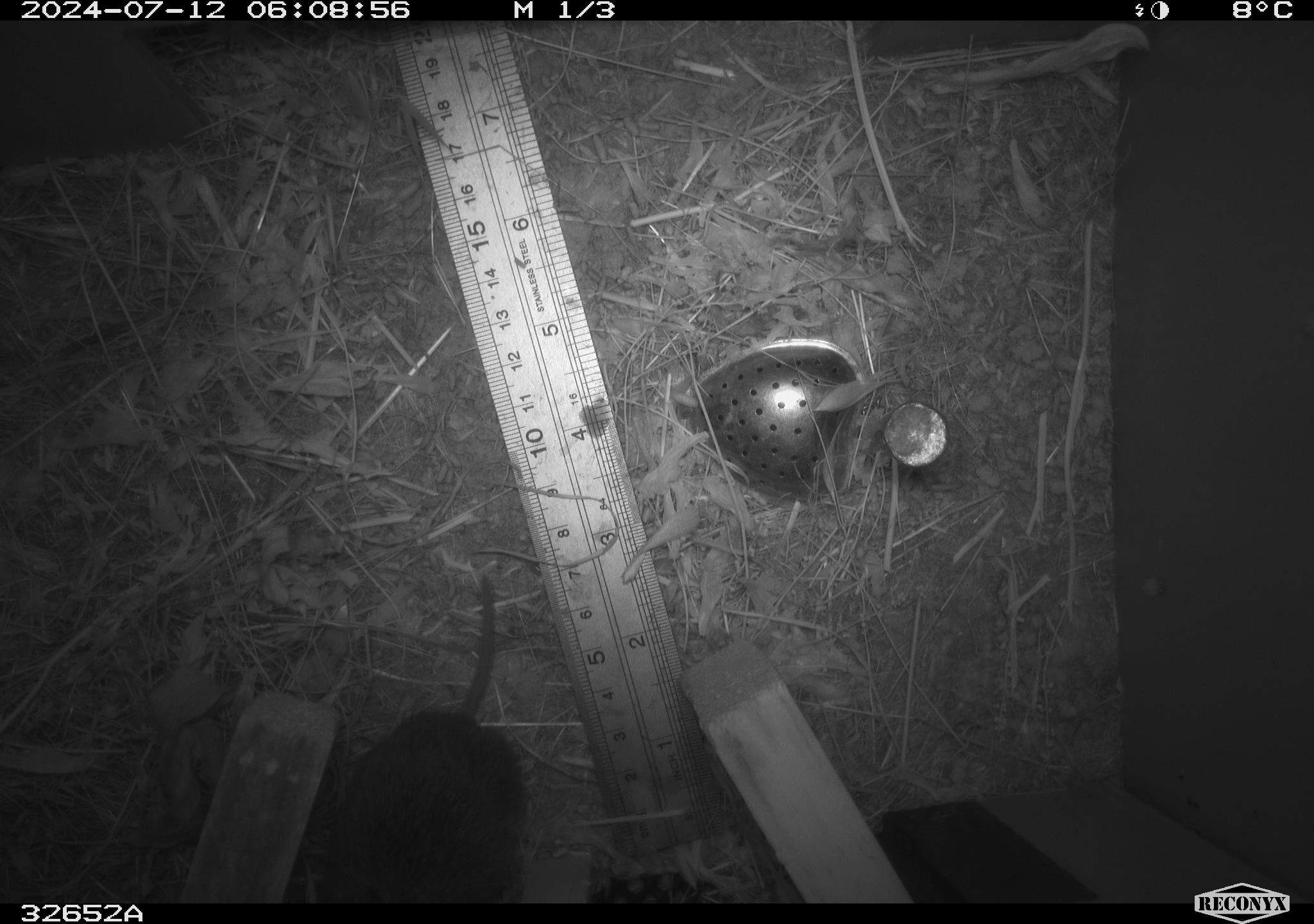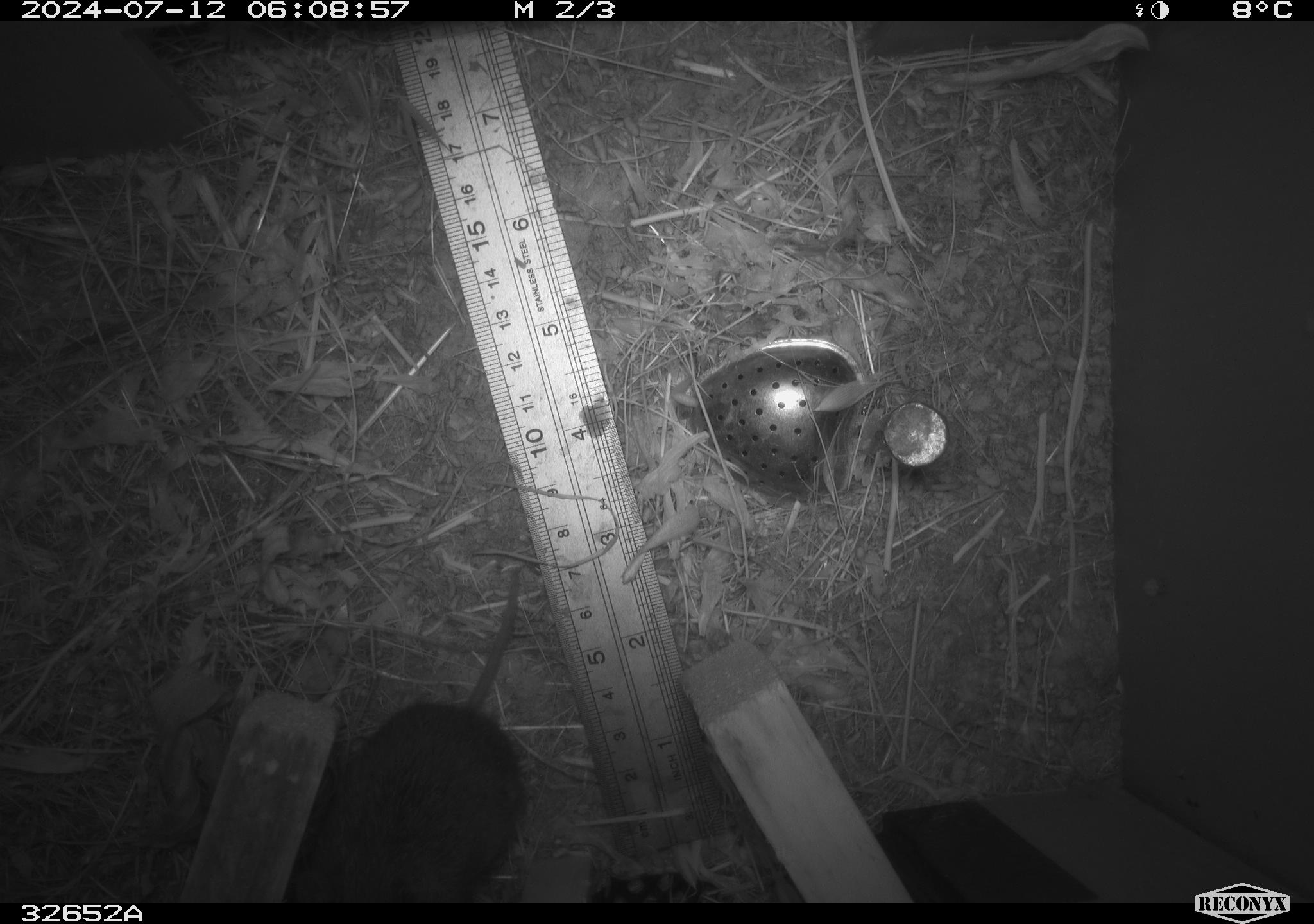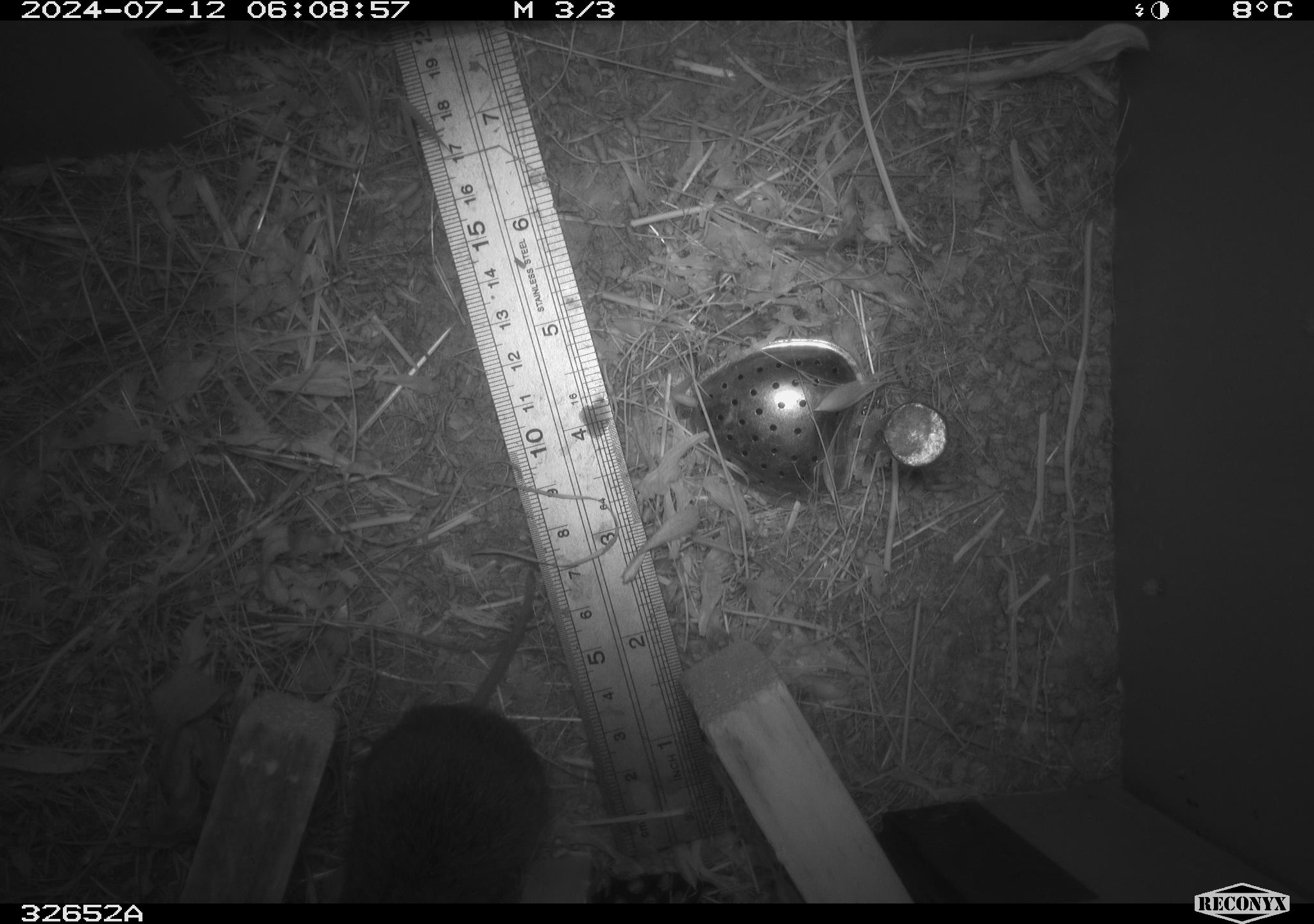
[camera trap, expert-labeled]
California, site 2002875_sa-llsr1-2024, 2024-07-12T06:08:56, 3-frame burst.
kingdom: Animalia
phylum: Chordata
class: Mammalia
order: Rodentia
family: Cricetidae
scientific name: Arvicolinae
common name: voles, lemmings, and muskrats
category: arvicolinae subfamily